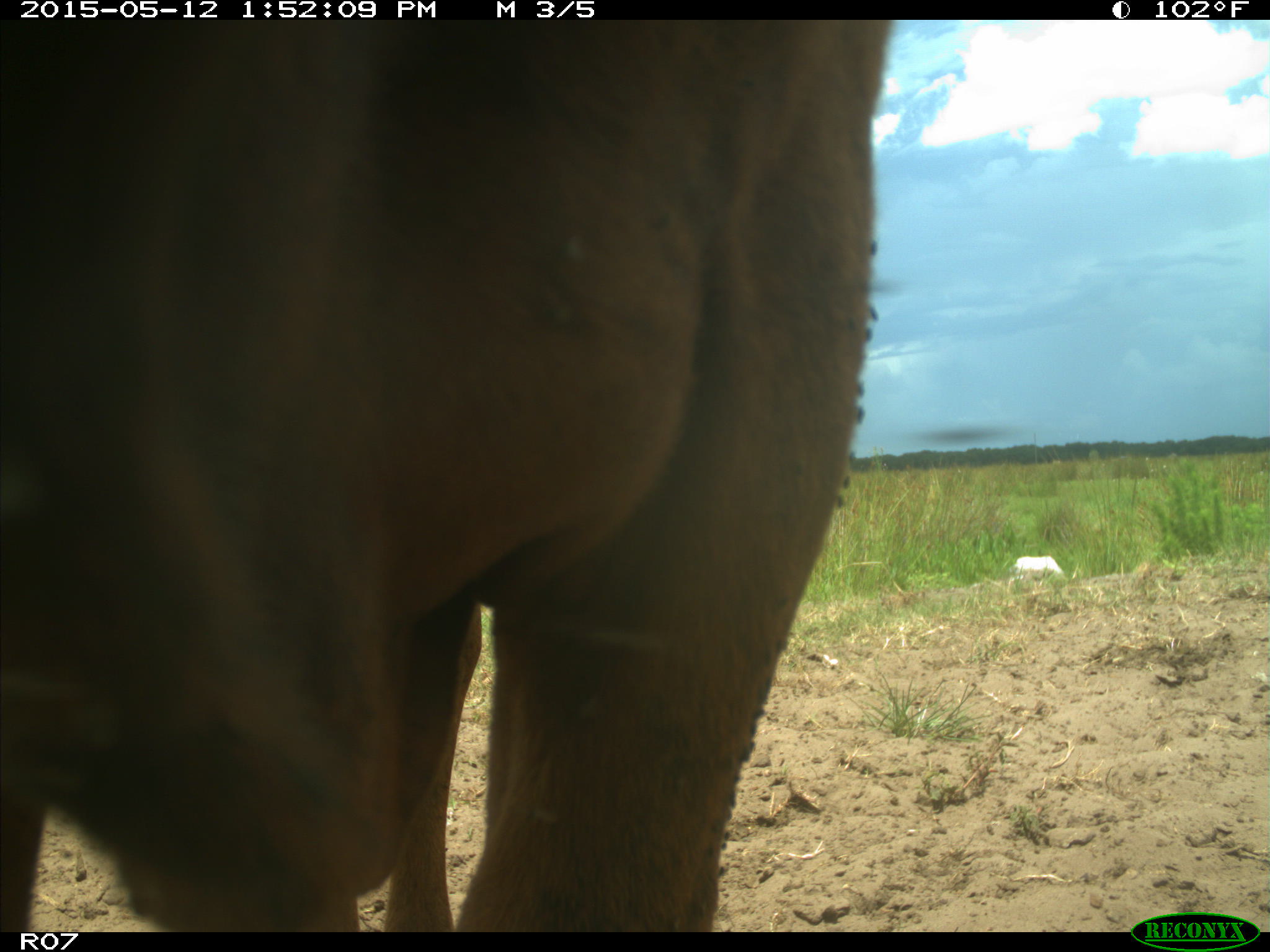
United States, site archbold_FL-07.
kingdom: Animalia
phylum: Chordata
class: Mammalia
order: Artiodactyla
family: Bovidae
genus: Bos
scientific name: Bos taurus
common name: domestic cow